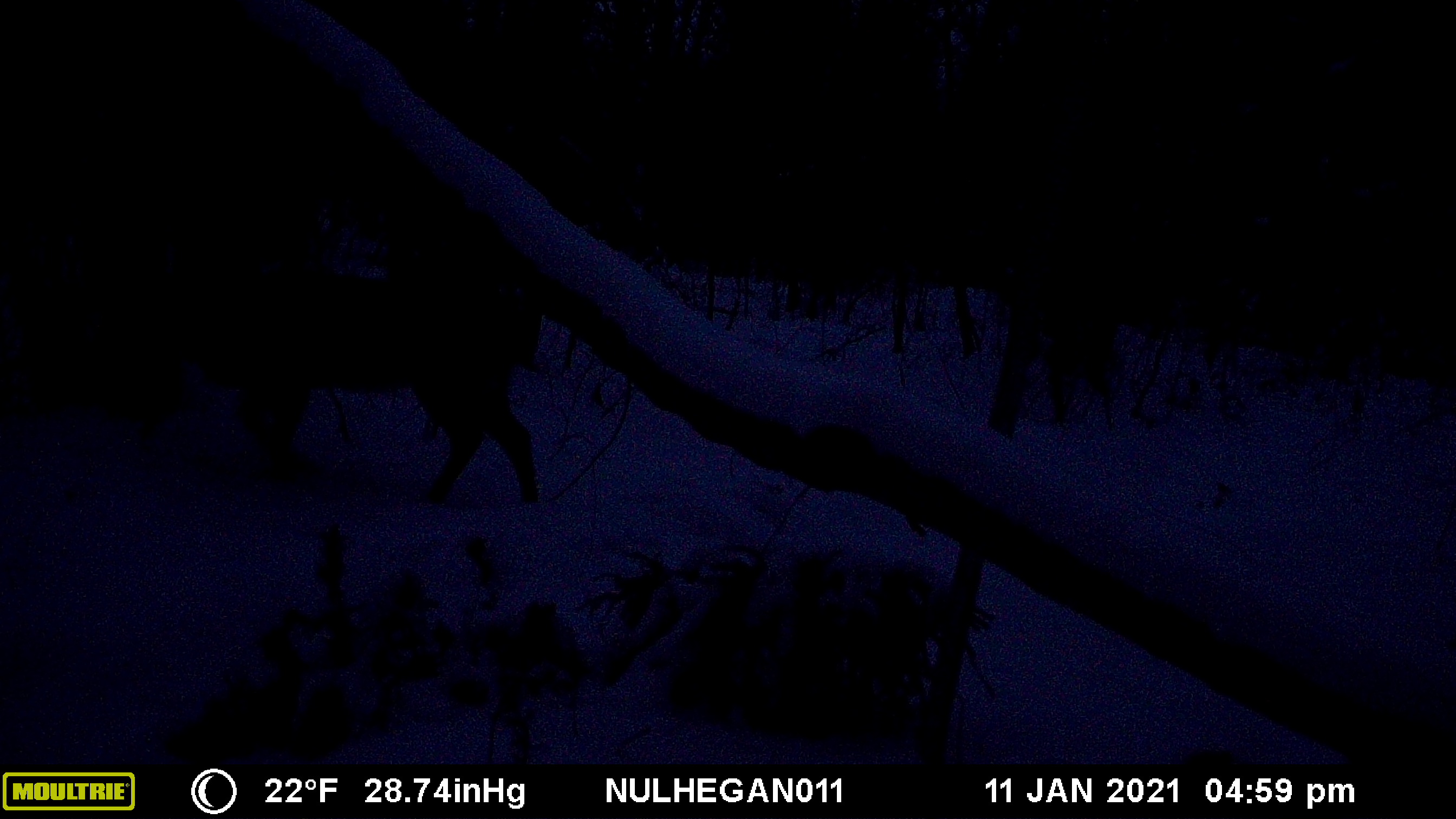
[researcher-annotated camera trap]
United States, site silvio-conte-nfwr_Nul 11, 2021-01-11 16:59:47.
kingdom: Animalia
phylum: Chordata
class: Mammalia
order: Artiodactyla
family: Cervidae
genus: Odocoileus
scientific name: Odocoileus virginianus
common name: white-tailed deer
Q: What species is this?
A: White-tailed deer (Odocoileus virginianus).